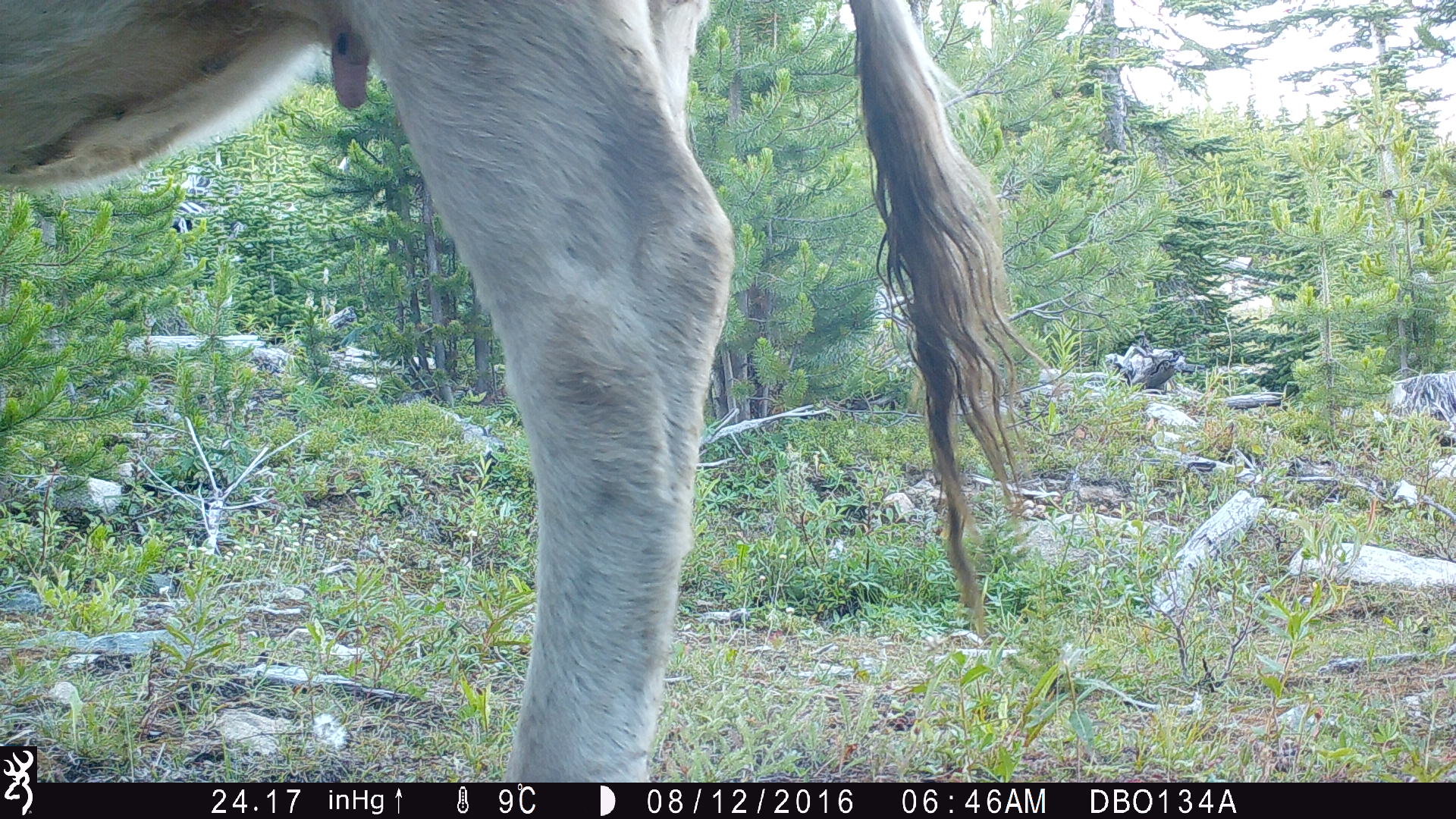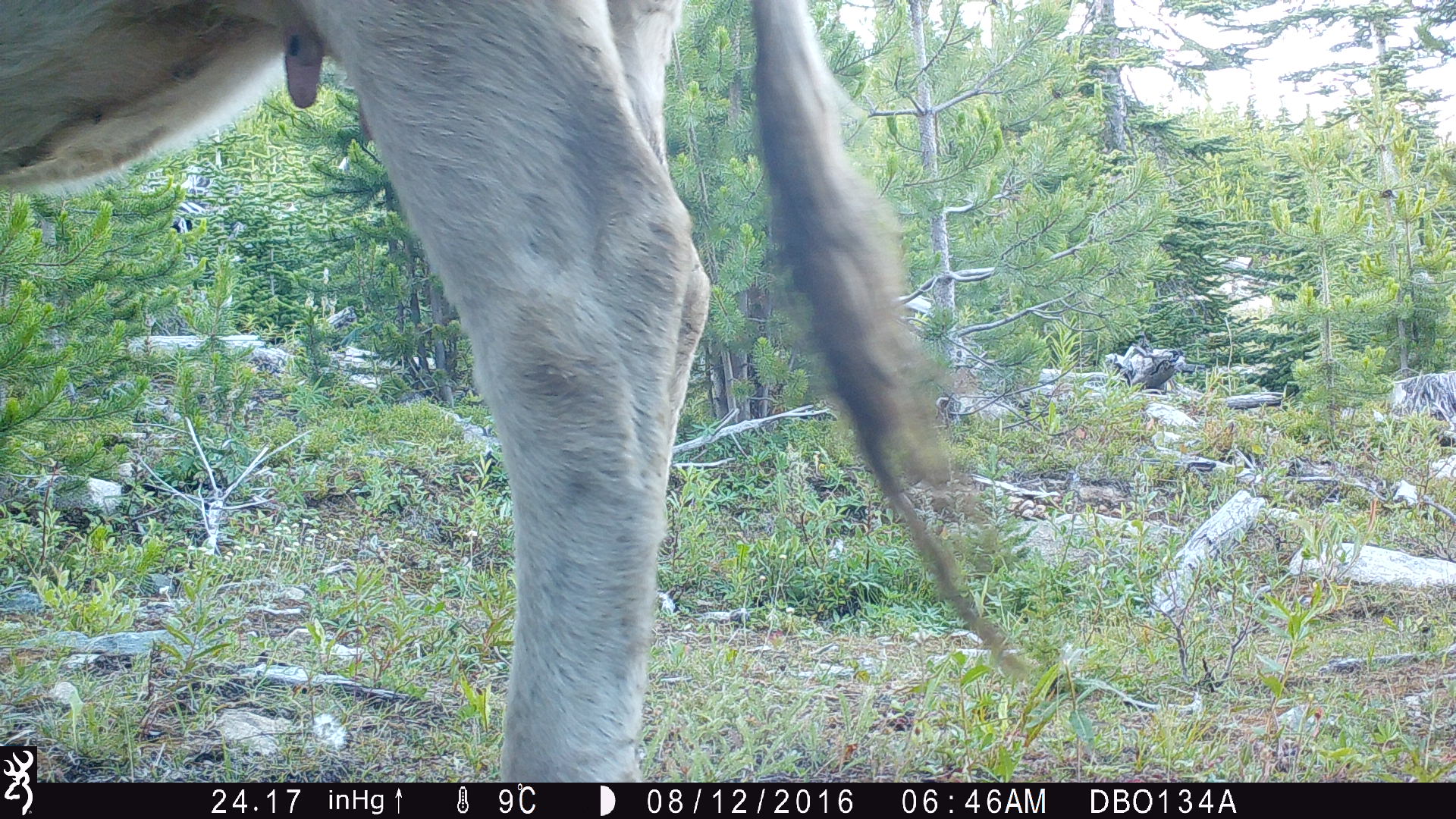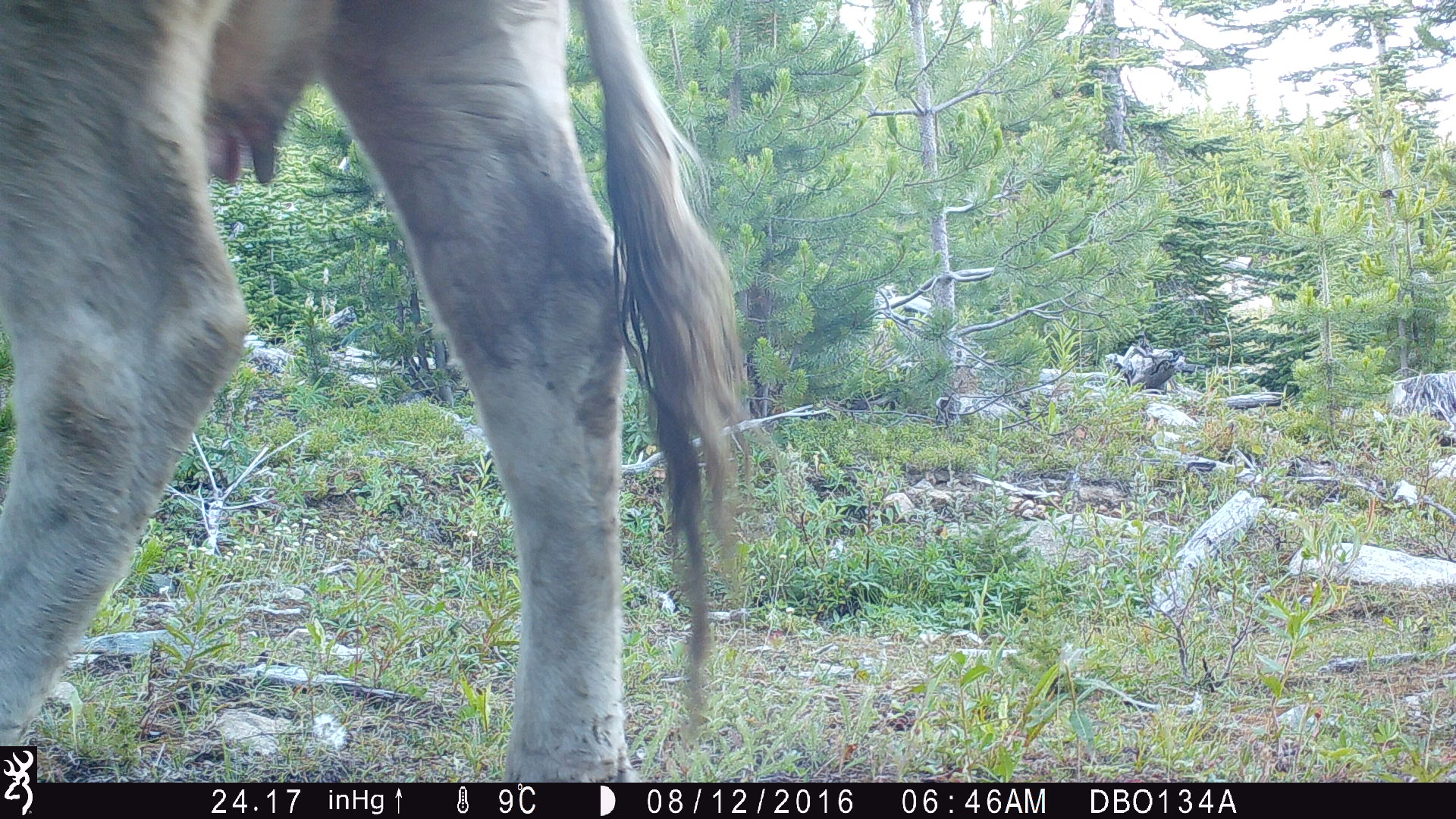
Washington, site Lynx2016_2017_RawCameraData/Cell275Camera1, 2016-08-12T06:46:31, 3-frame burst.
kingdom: Animalia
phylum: Chordata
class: Mammalia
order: Artiodactyla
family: Bovidae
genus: Bos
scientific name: Bos taurus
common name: domestic cattle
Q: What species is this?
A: Domestic cattle (Bos taurus).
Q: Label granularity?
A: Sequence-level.